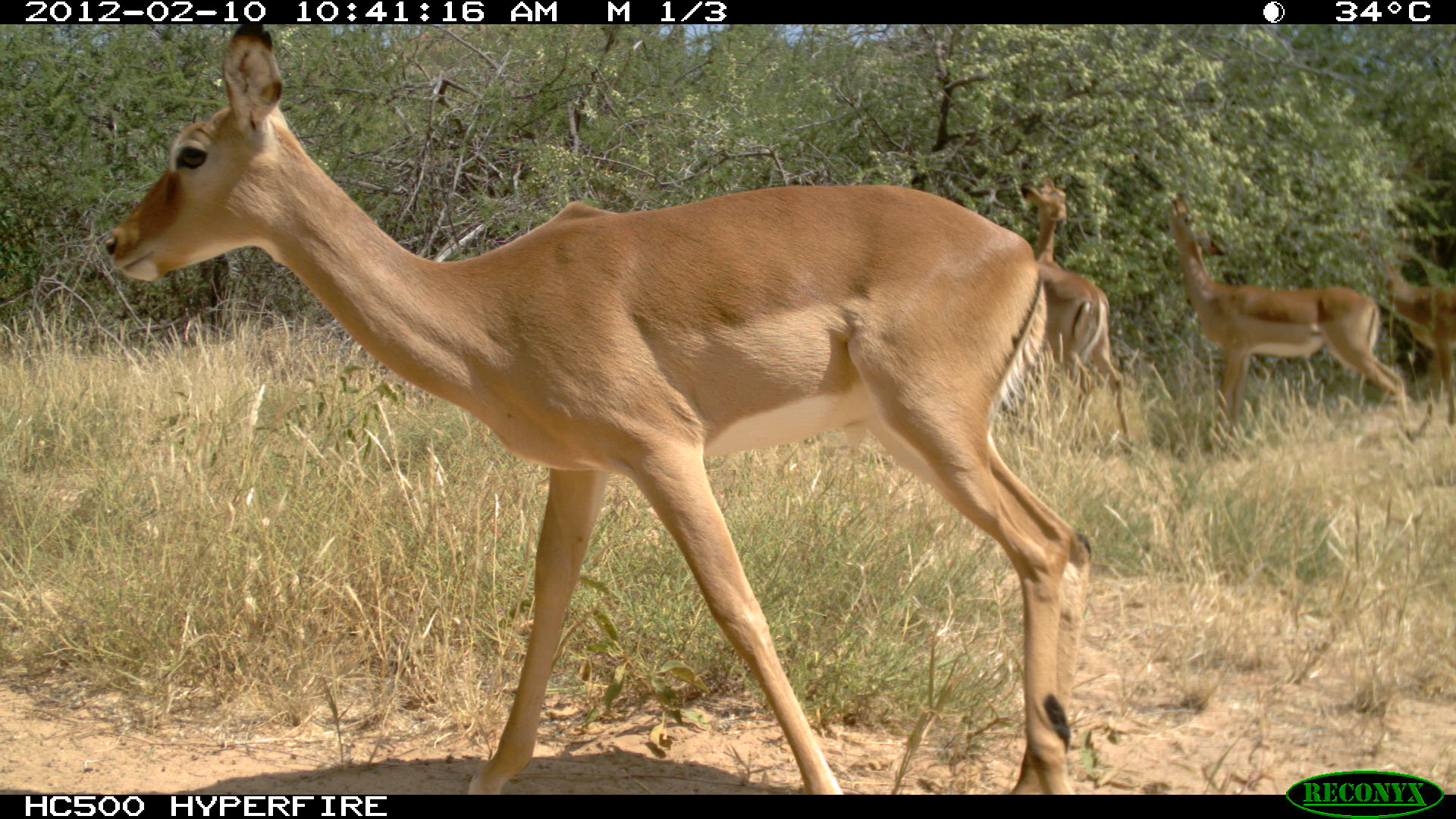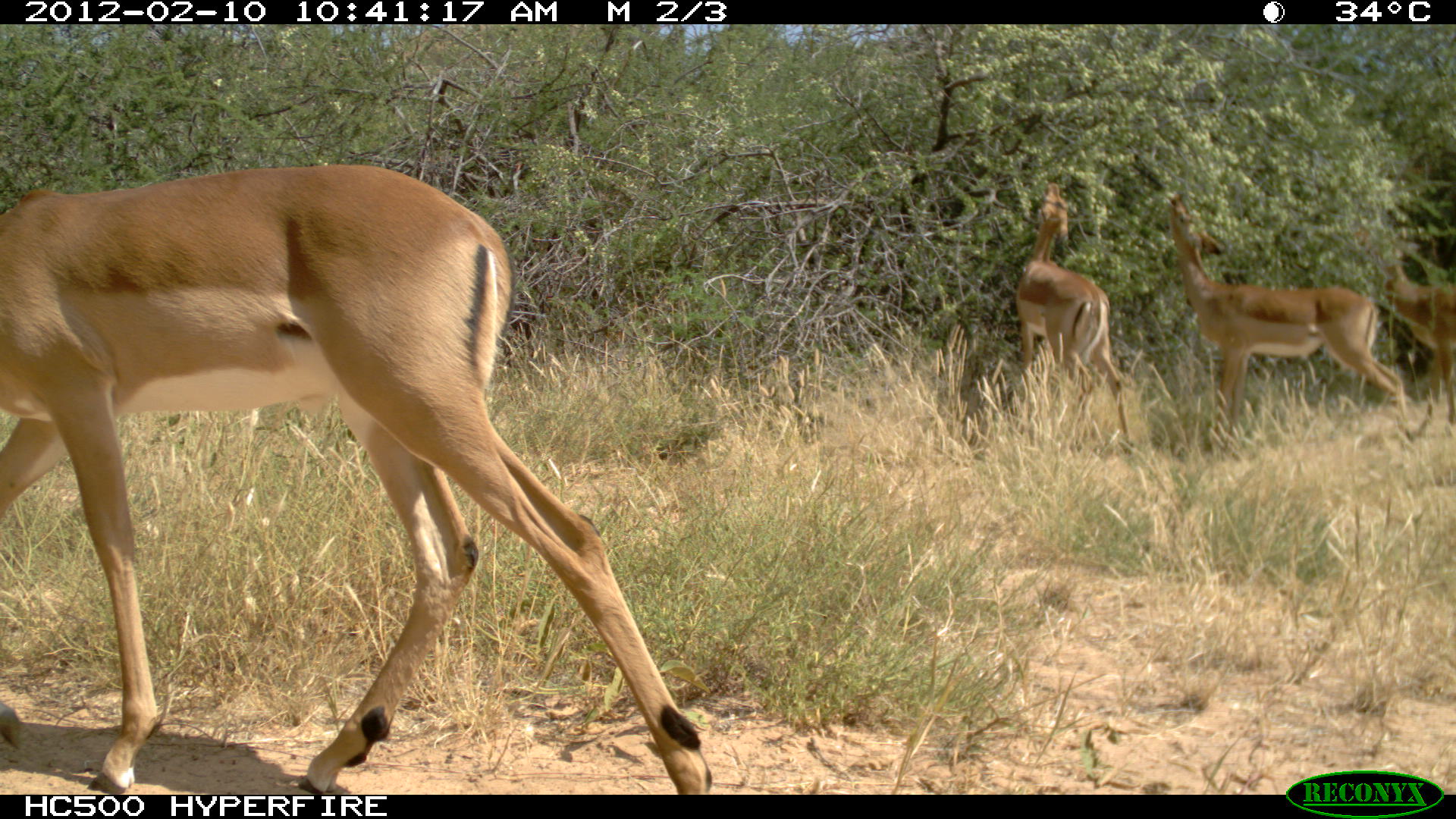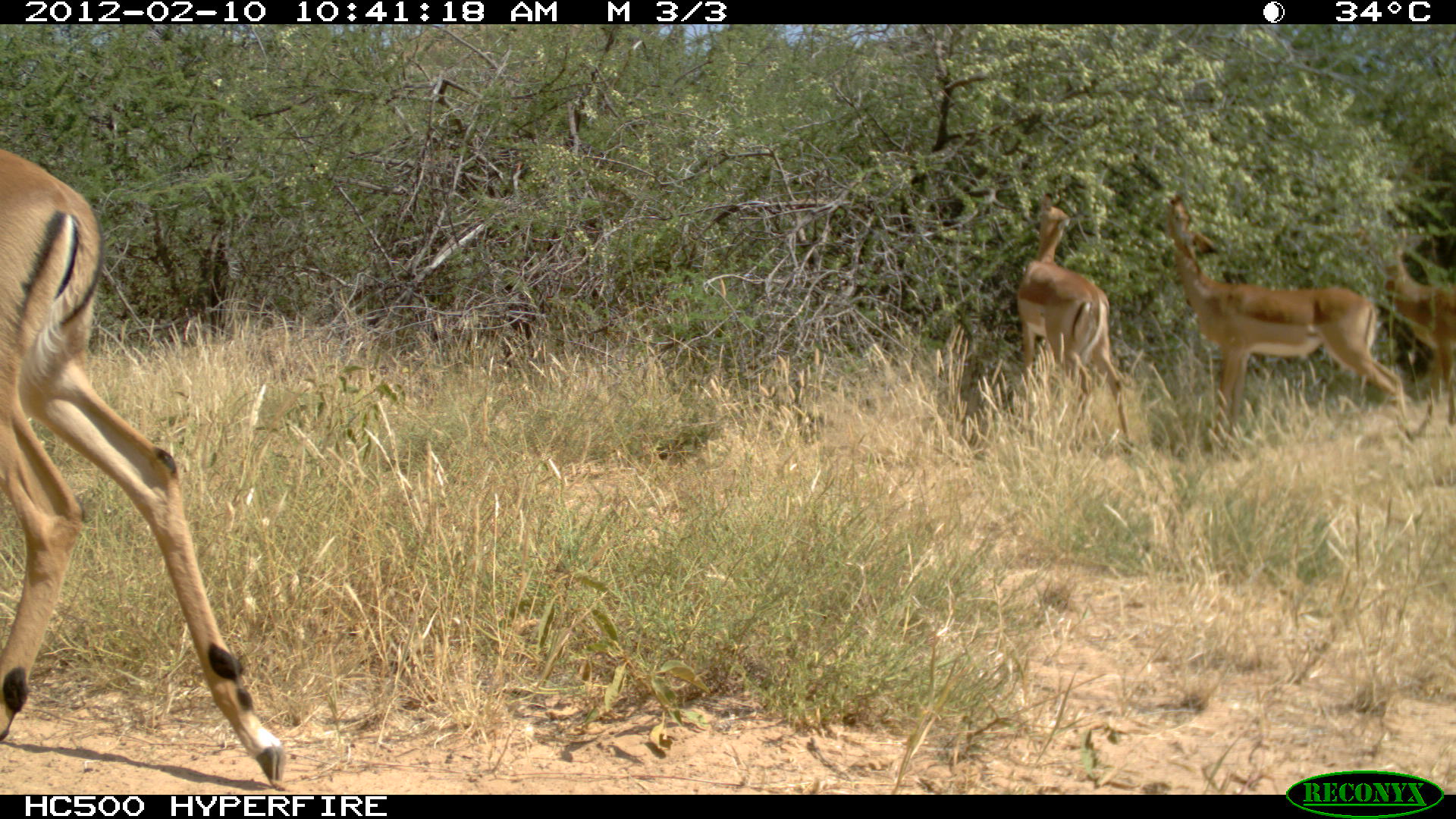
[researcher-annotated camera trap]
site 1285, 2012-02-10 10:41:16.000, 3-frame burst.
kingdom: Animalia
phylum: Chordata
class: Mammalia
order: Artiodactyla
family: Bovidae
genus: Aepyceros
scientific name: Aepyceros melampus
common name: impala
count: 4